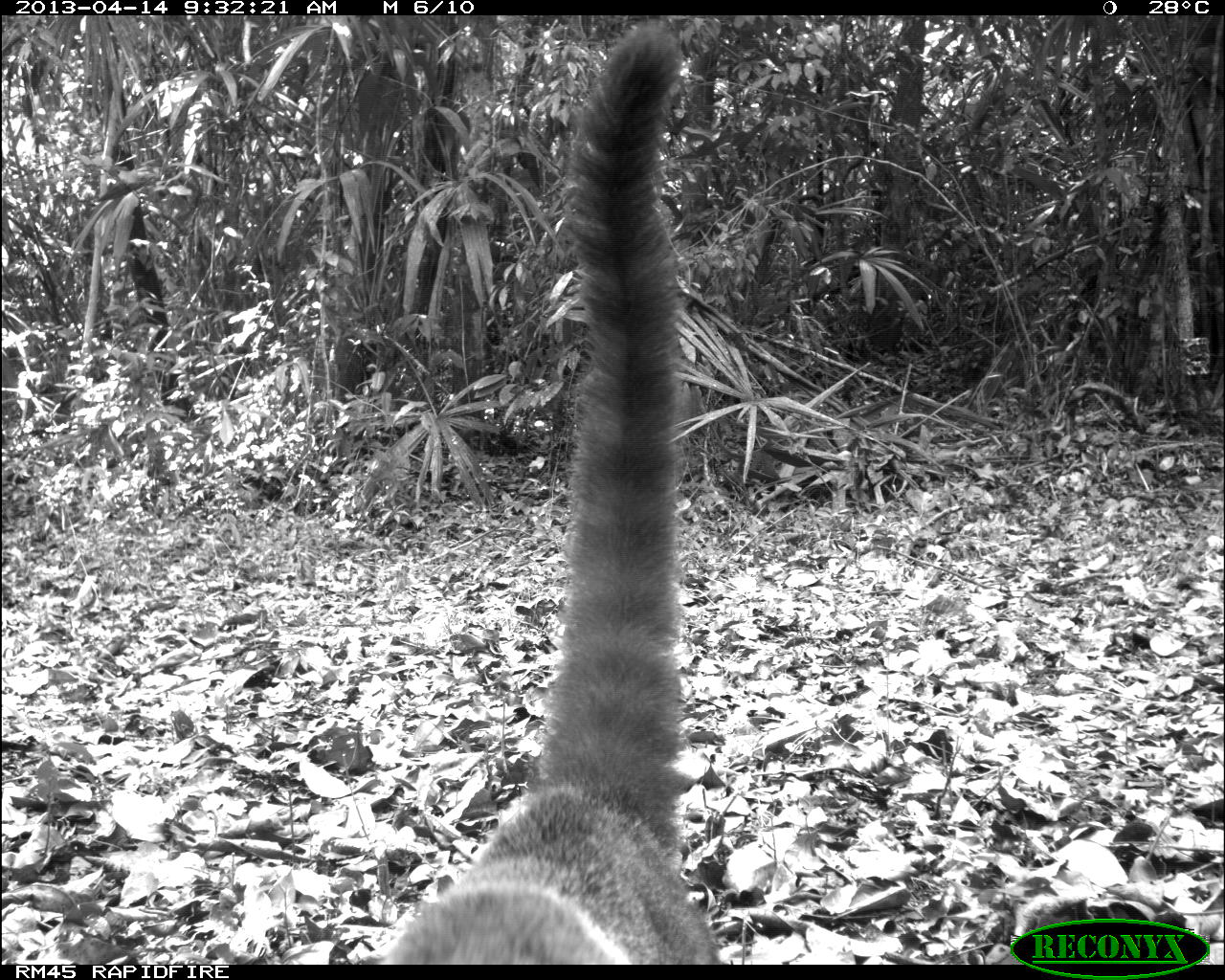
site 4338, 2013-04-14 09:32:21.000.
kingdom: Animalia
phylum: Chordata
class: Mammalia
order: Carnivora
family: Procyonidae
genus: Nasua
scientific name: Nasua narica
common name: white-nosed coati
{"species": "Nasua narica (white-nosed coati)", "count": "1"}